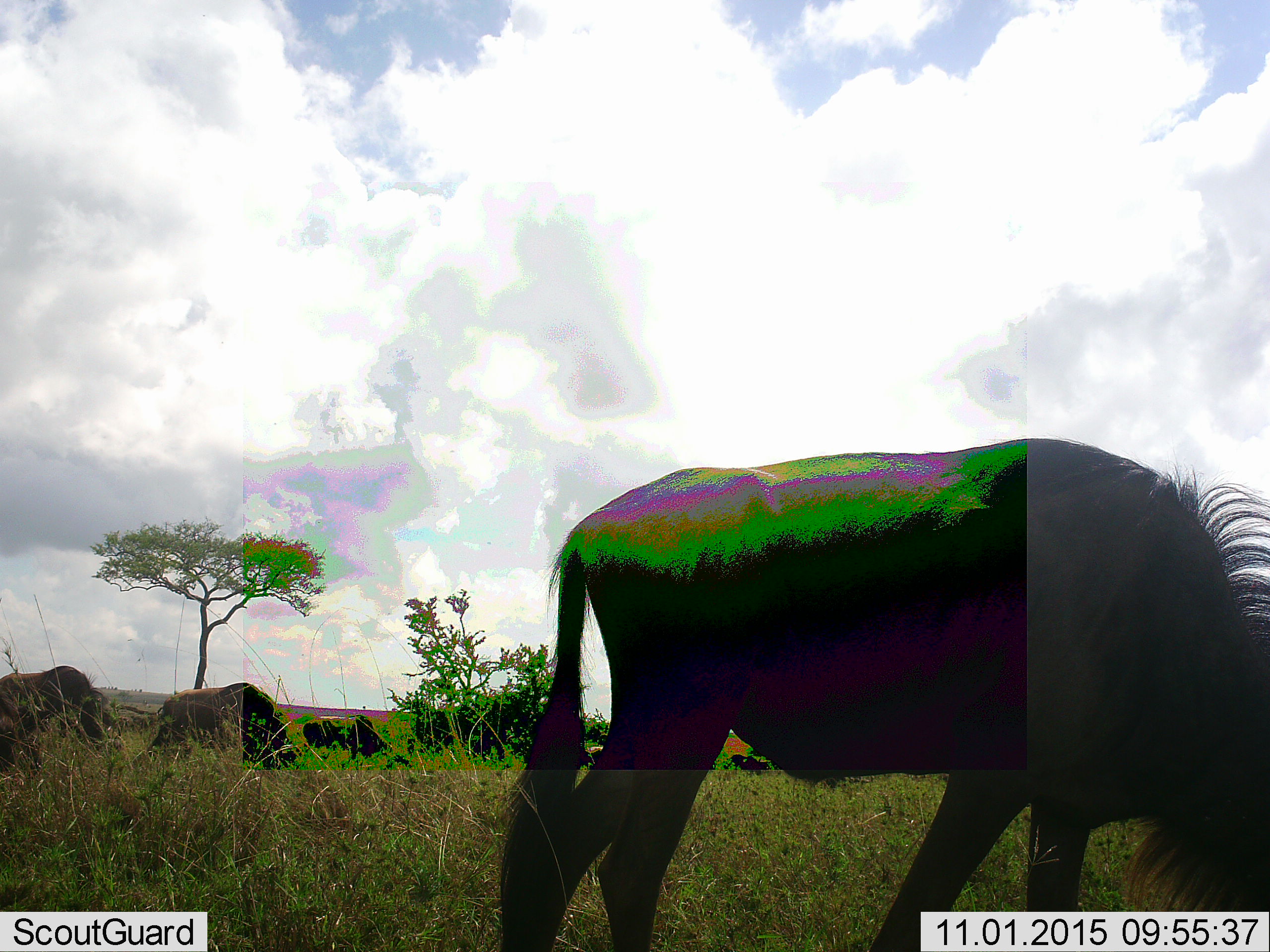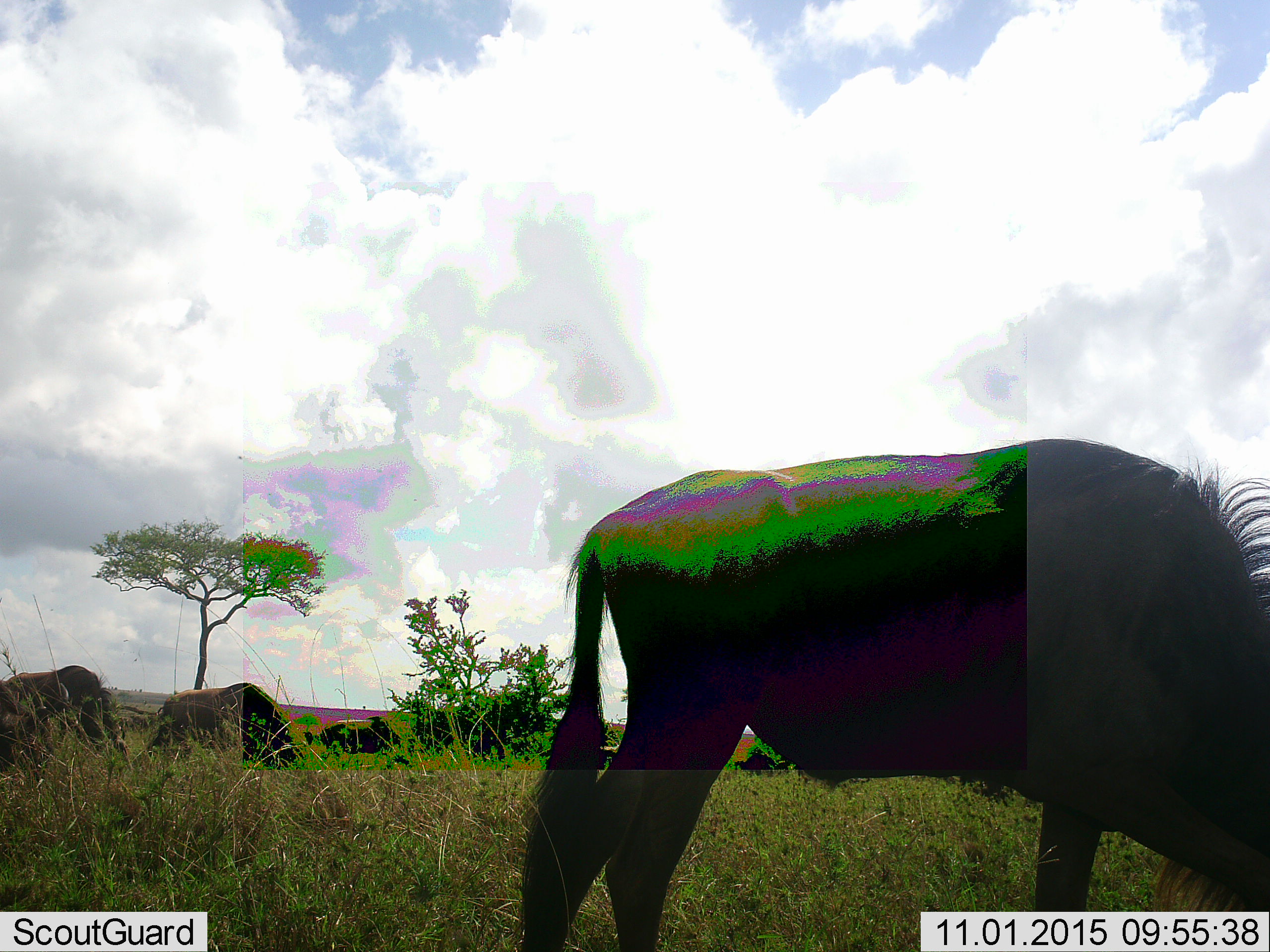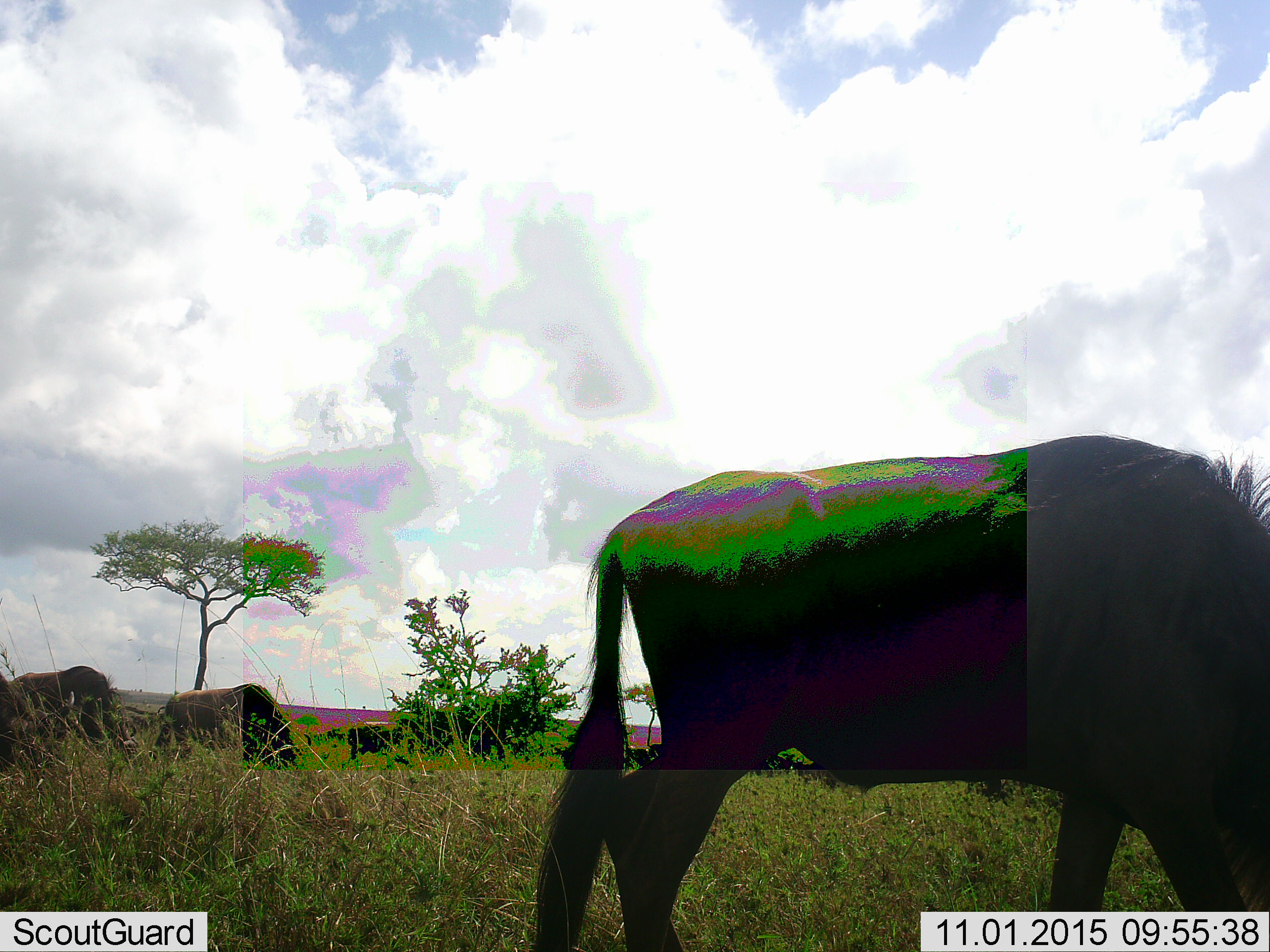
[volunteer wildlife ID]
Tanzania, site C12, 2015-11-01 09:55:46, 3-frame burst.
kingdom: Animalia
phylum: Chordata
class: Mammalia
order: Artiodactyla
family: Bovidae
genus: Connochaetes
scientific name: Connochaetes taurinus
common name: blue wildebeest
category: wildebeest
Wildebeest (blue wildebeest) (Connochaetes taurinus), count 4. Behavior (volunteer vote fractions): standing 46%, resting 0%, moving 31%, interacting 0%. Young present (vote fraction): 0%. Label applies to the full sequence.